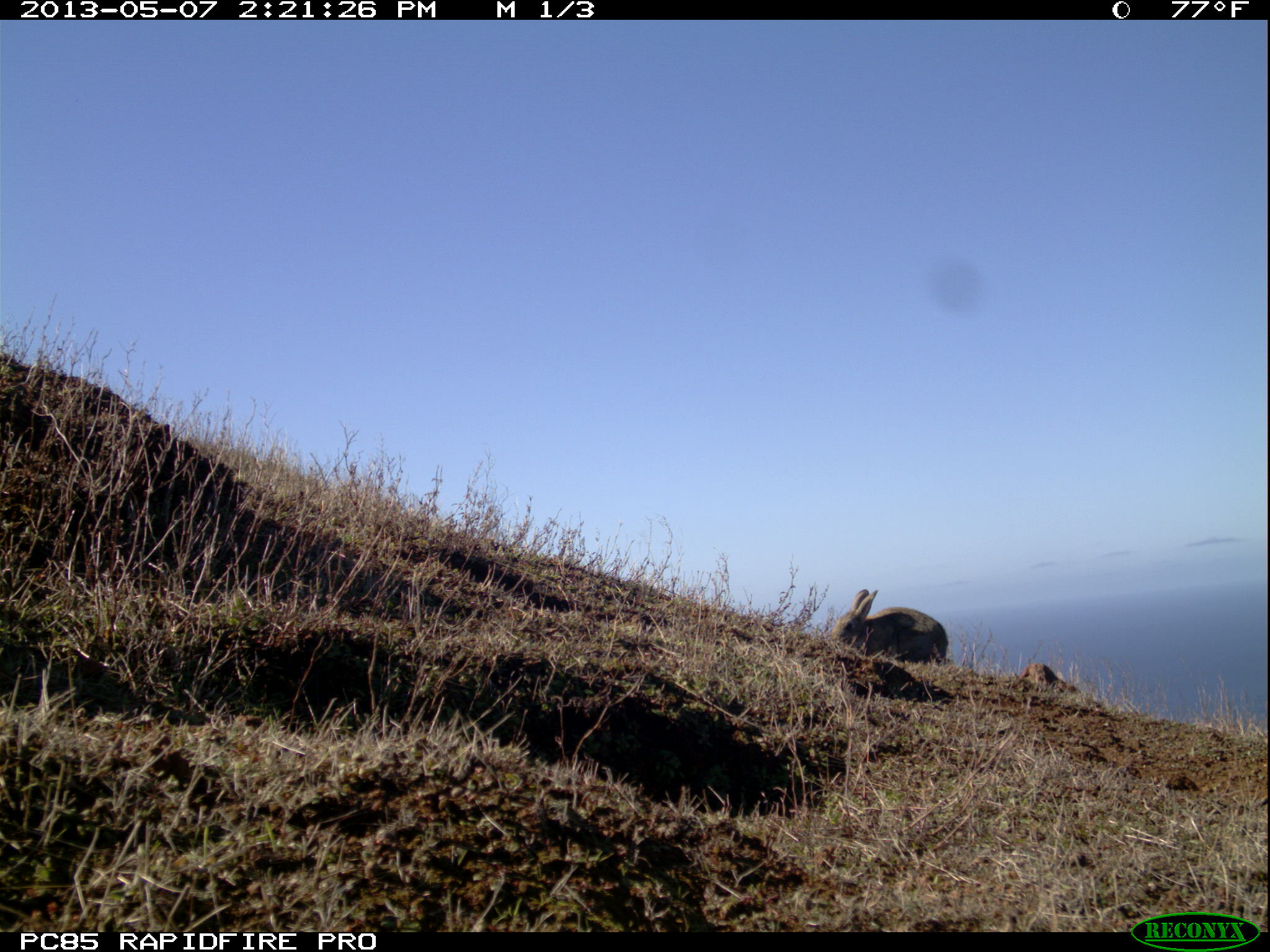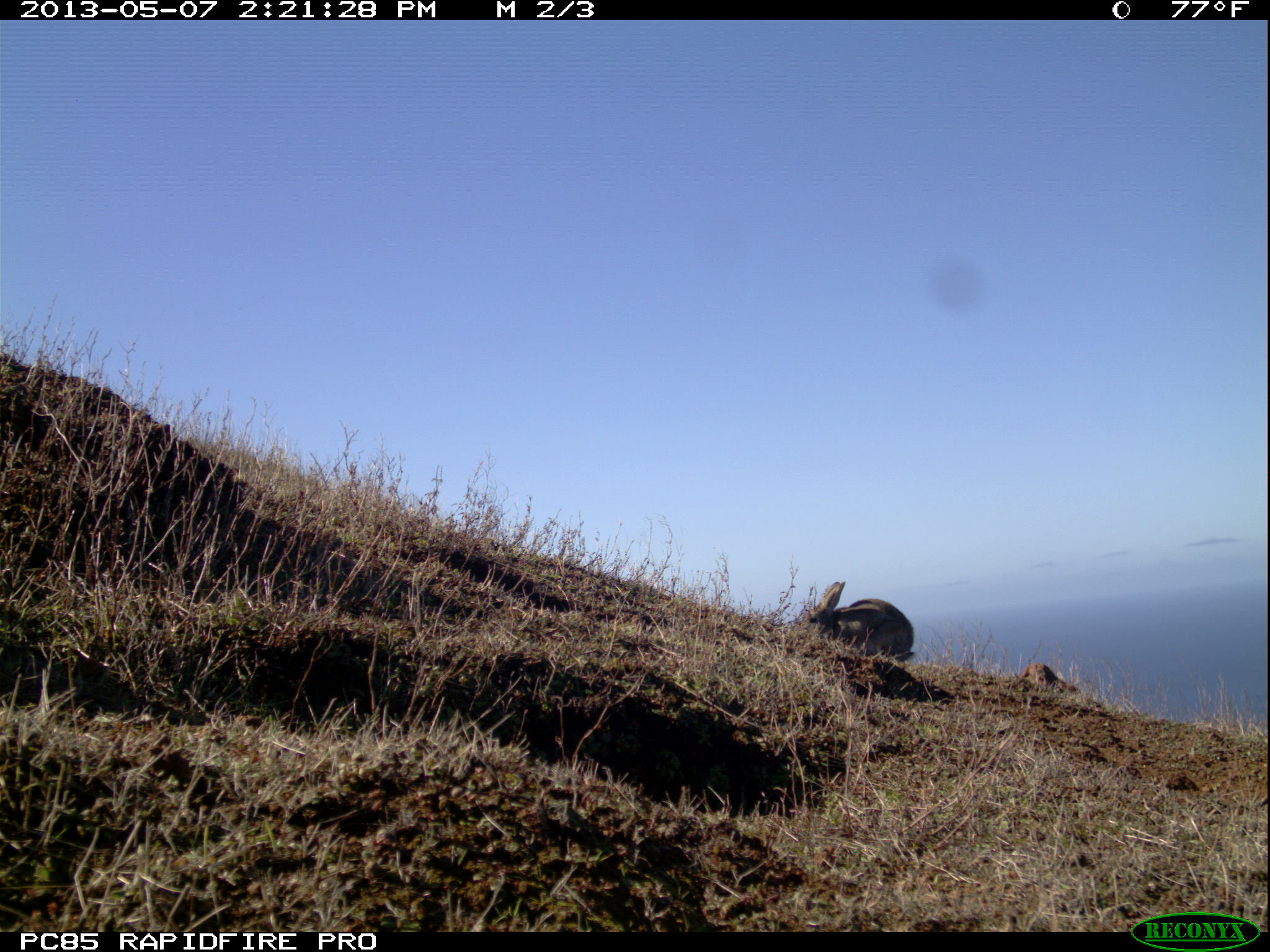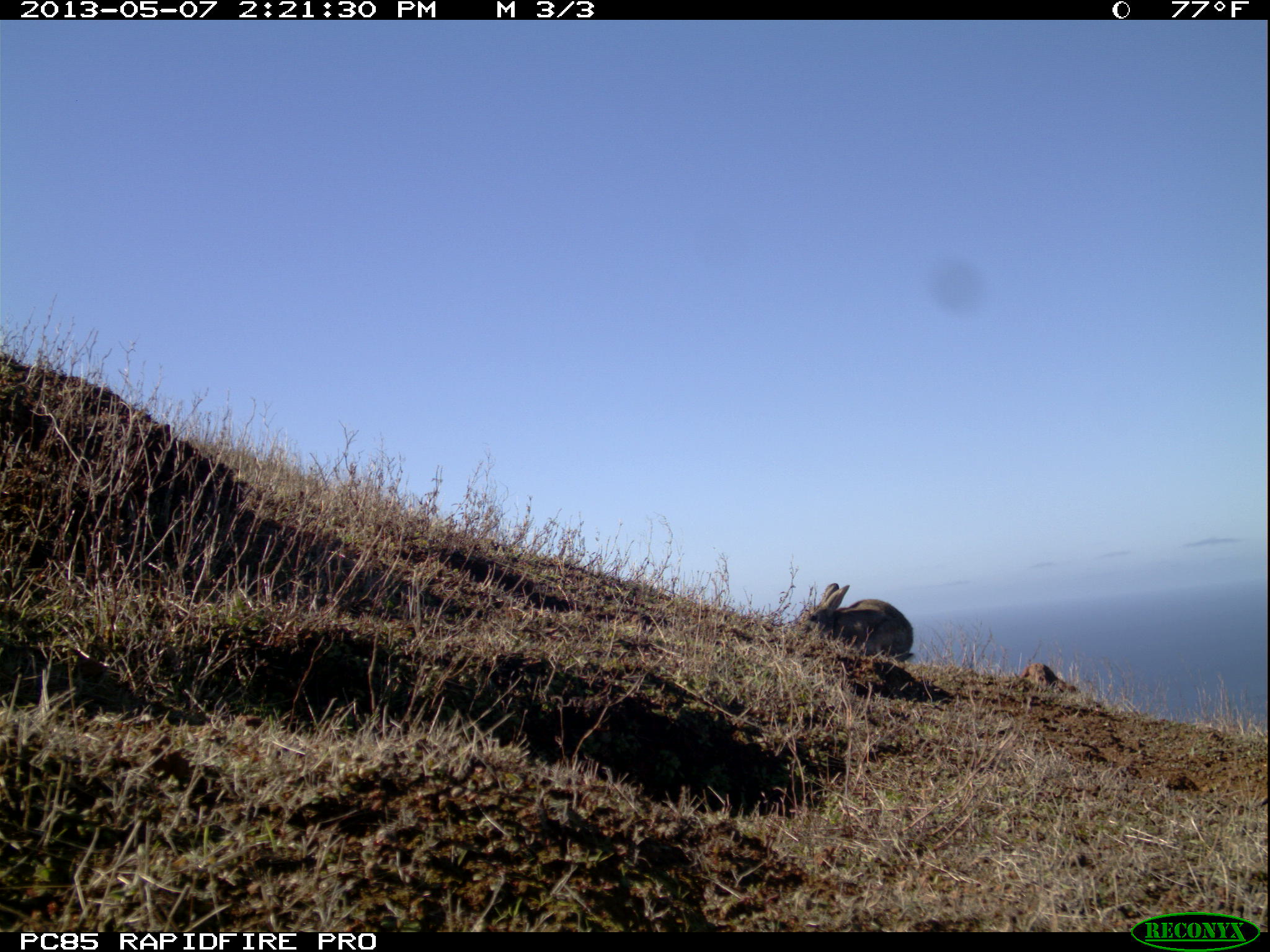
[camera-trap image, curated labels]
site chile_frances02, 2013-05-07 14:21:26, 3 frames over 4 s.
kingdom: Animalia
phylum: Chordata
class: Mammalia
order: Lagomorpha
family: Leporidae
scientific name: Leporidae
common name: rabbits and hares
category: rabbit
Rabbit (rabbits and hares) (Leporidae).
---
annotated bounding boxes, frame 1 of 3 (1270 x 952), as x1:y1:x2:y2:
rabbit: 828:587:948:672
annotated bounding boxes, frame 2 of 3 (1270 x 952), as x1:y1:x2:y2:
rabbit: 796:580:915:664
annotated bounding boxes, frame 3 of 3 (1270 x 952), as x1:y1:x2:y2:
rabbit: 794:582:915:664